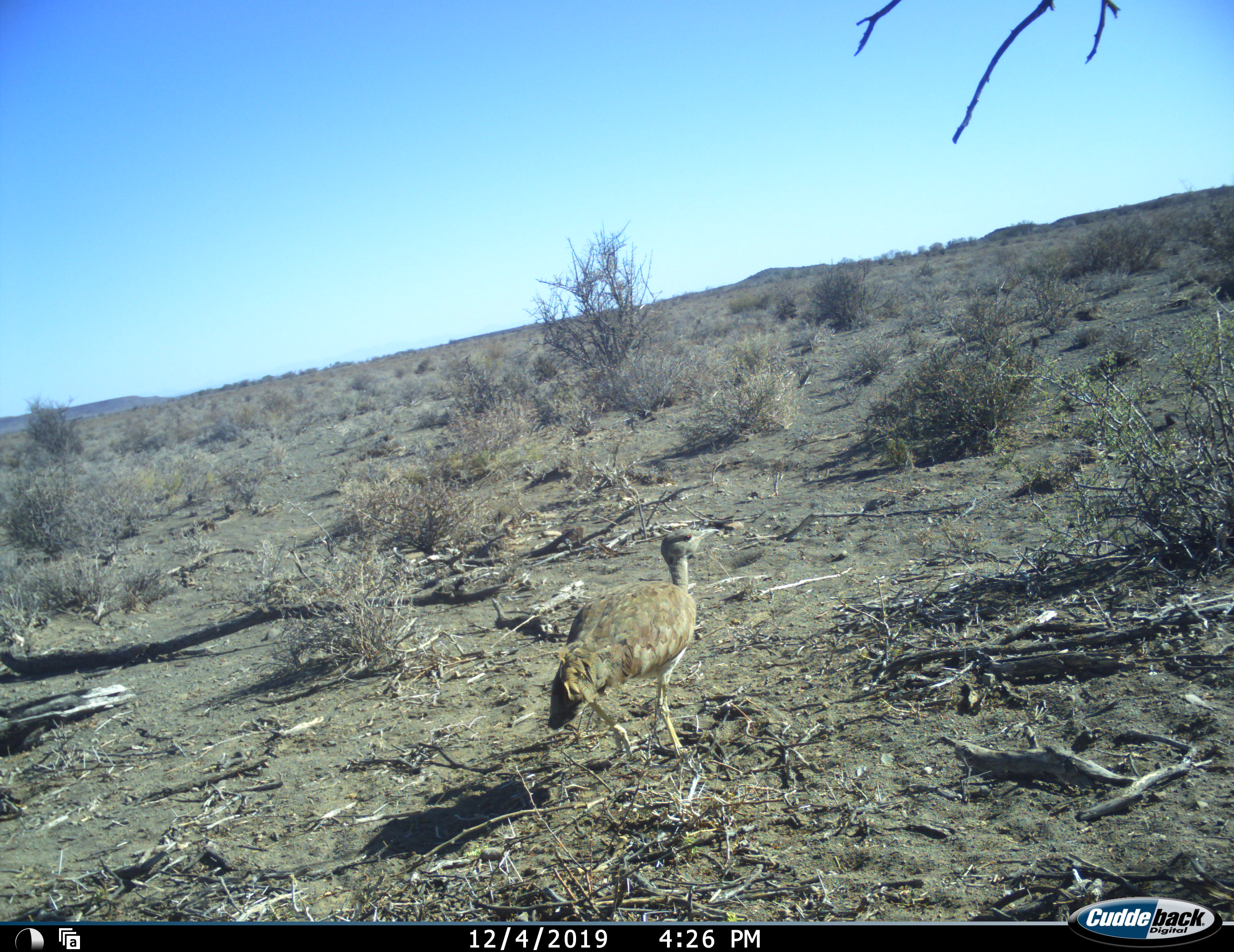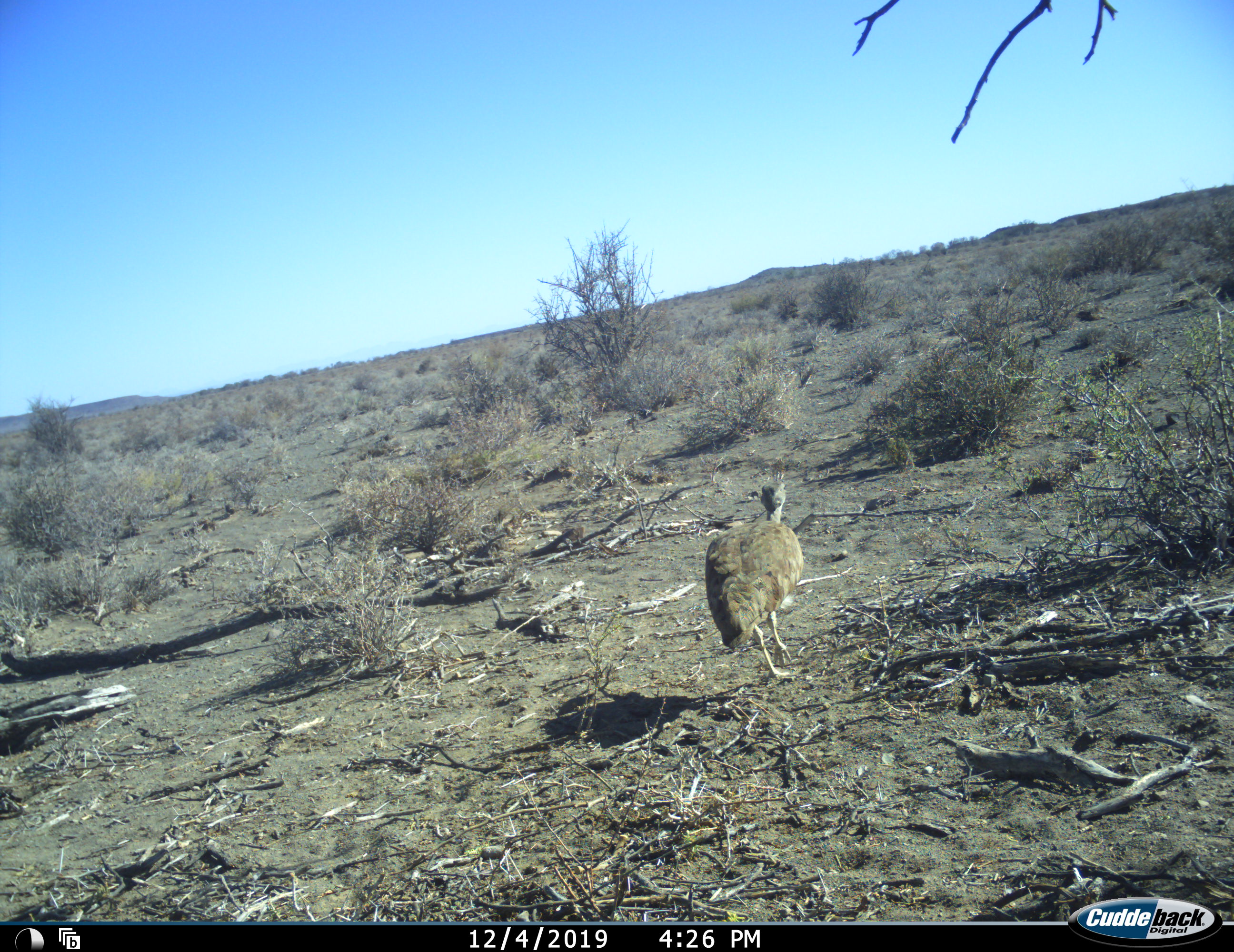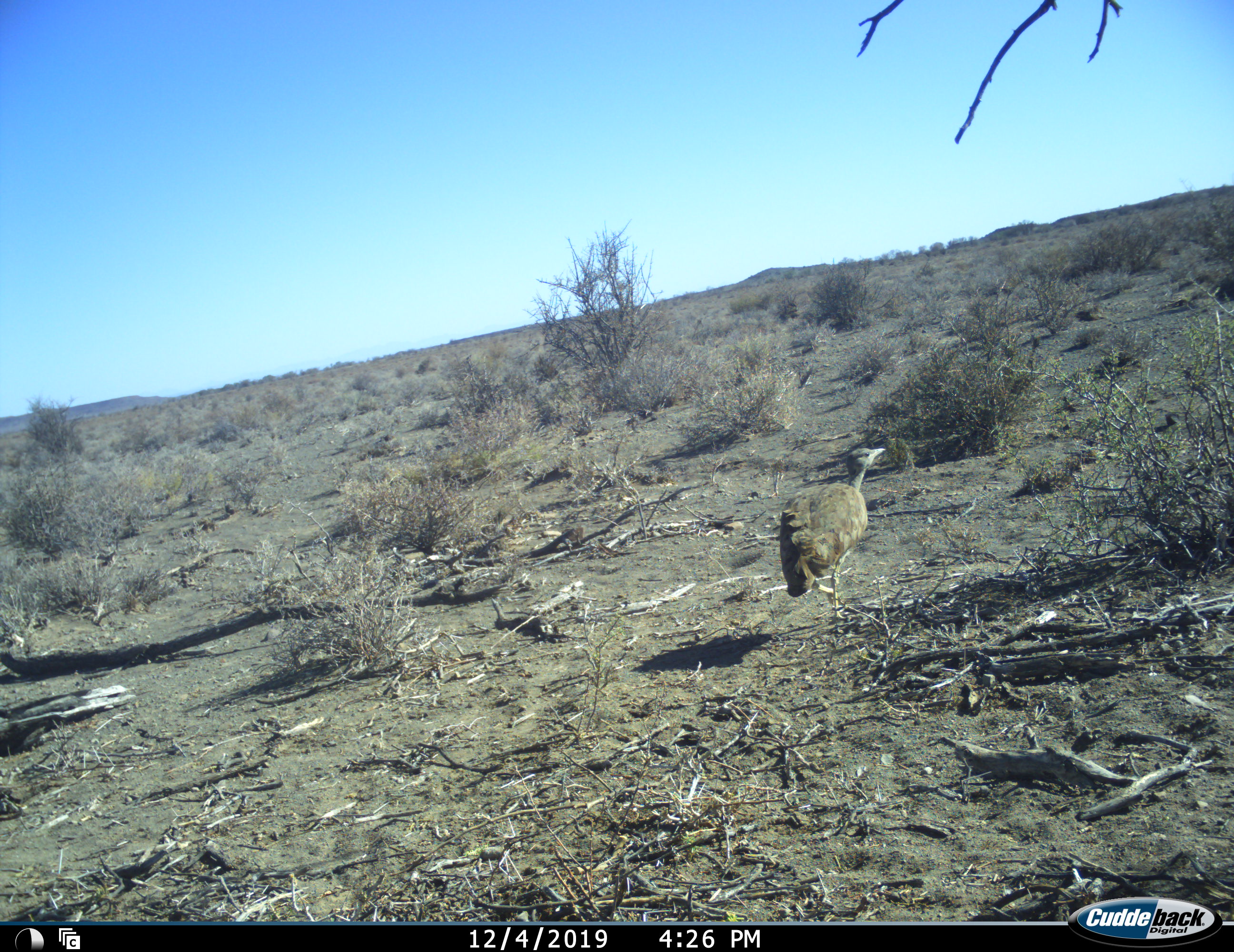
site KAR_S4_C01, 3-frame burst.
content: unidentified animal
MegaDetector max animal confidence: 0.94